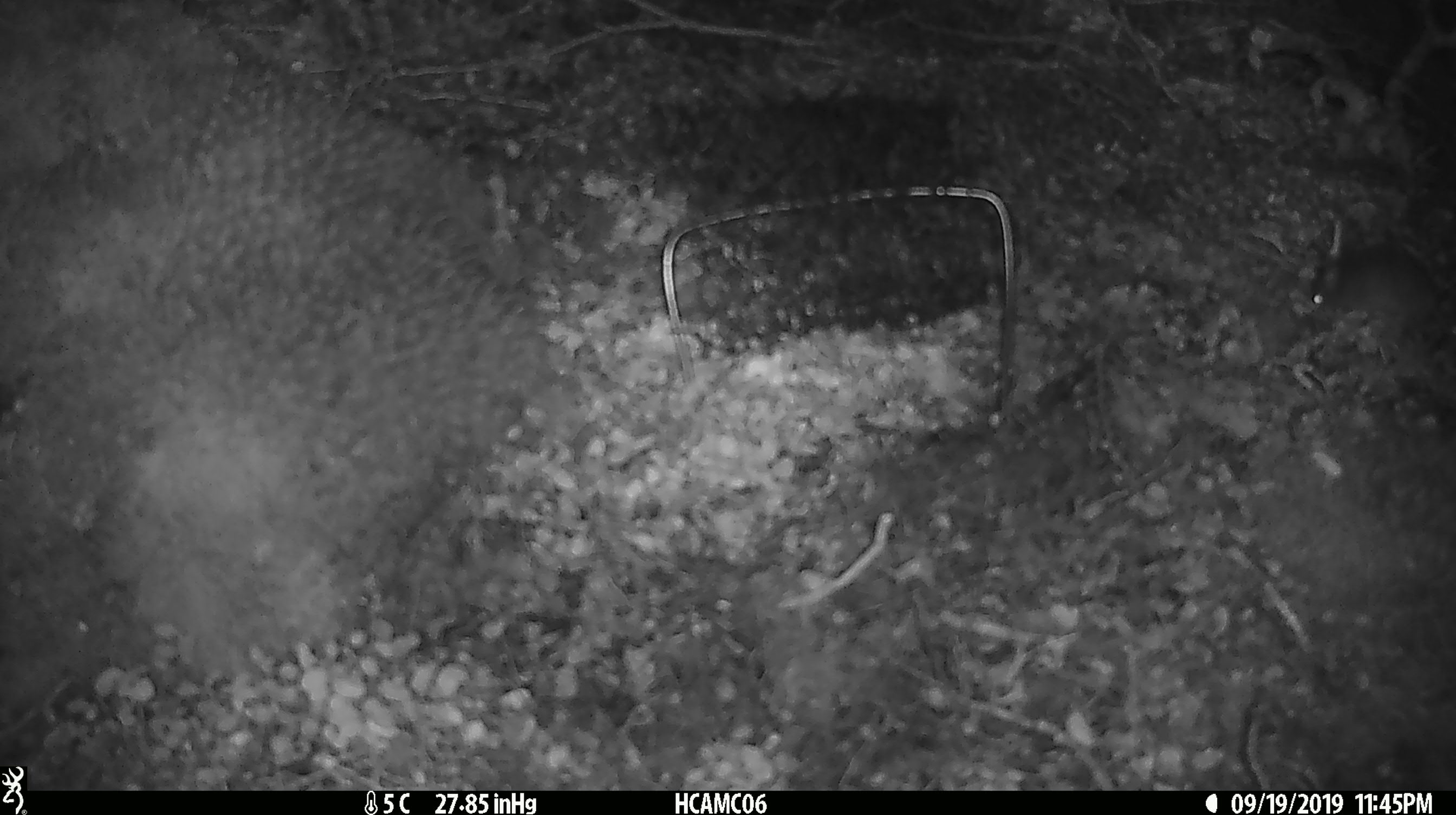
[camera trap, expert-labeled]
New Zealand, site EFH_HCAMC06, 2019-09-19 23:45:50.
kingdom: Animalia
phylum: Chordata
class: Mammalia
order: Rodentia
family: Muridae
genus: Mus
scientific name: Mus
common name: mouse